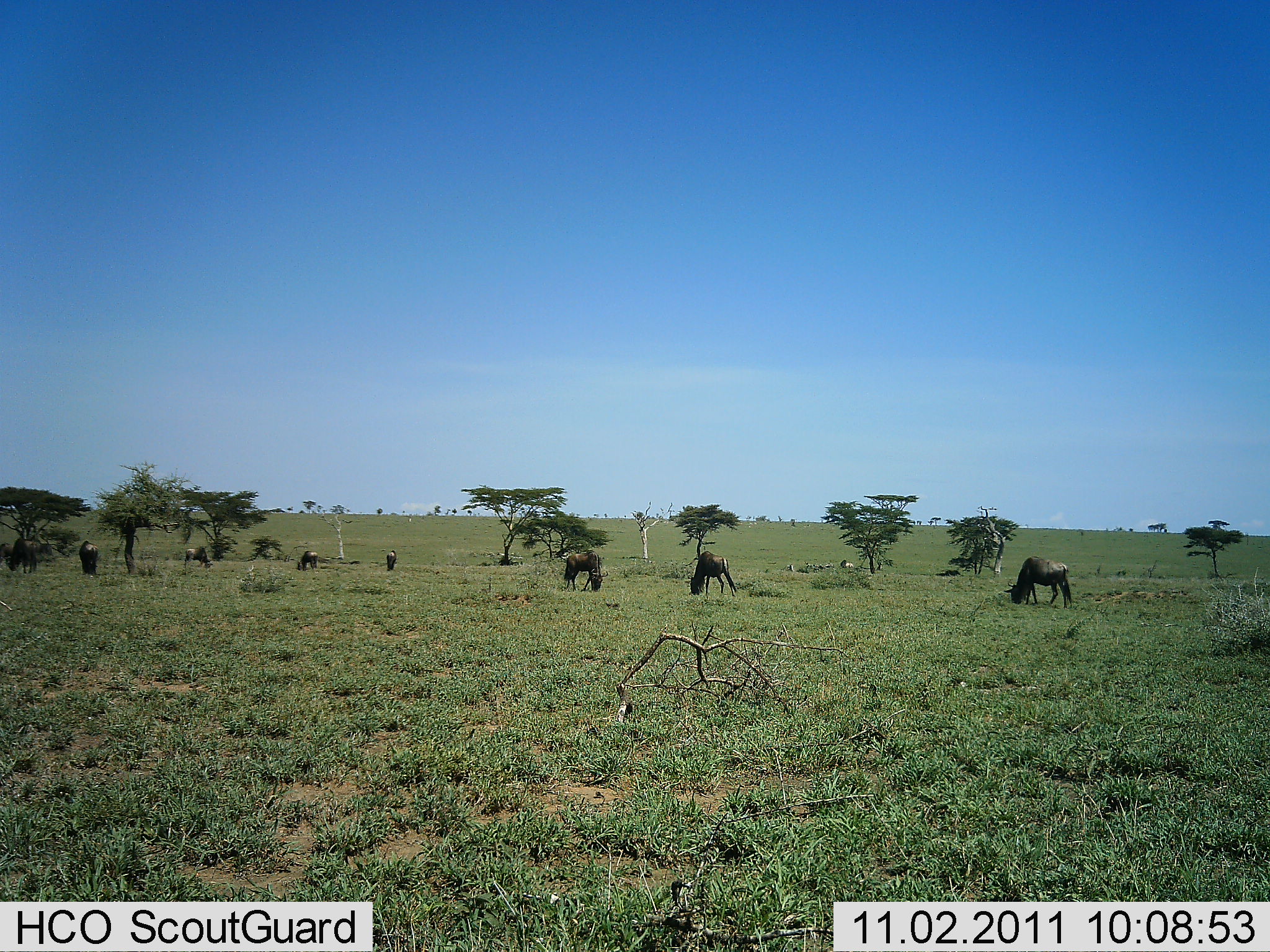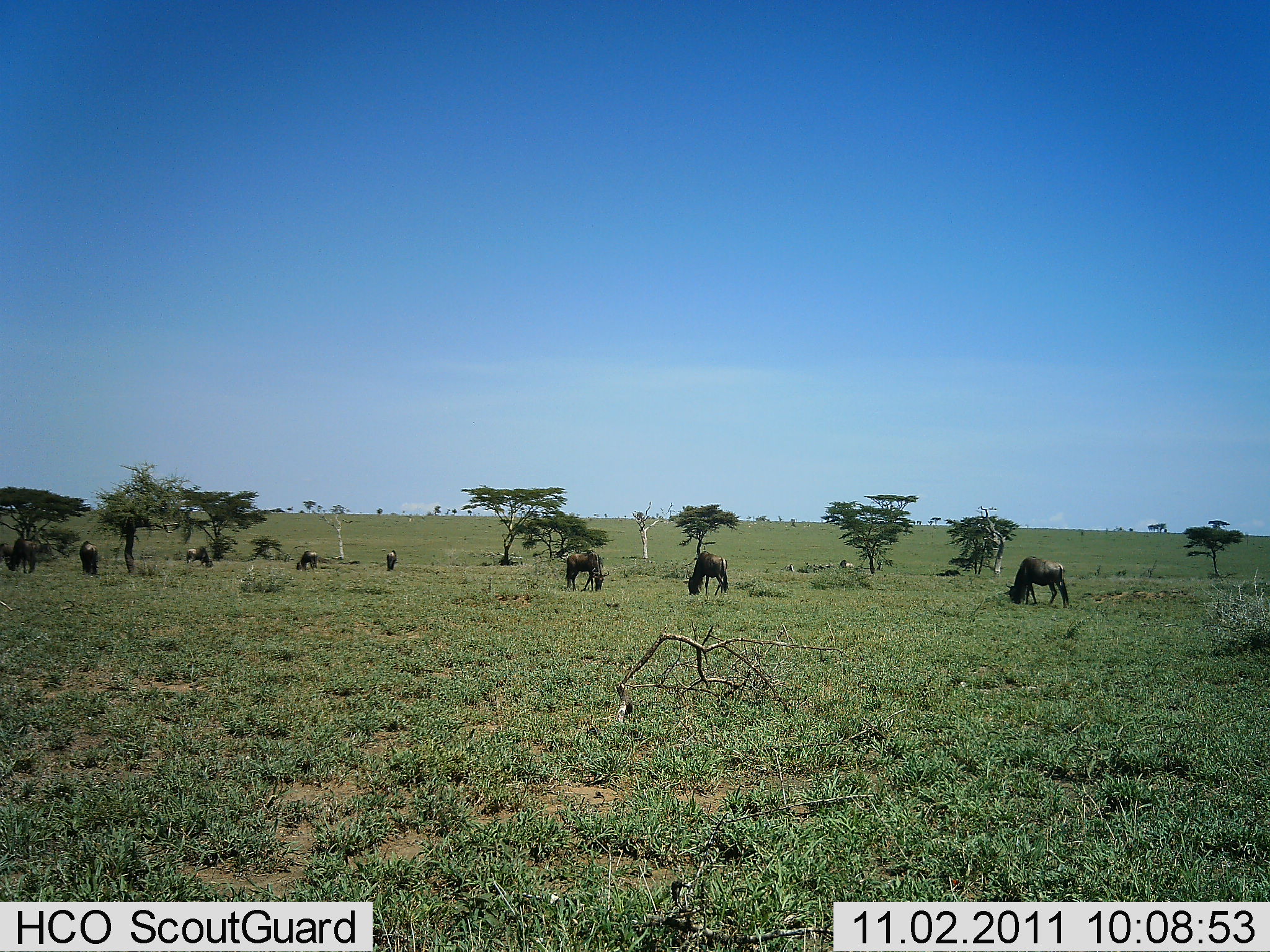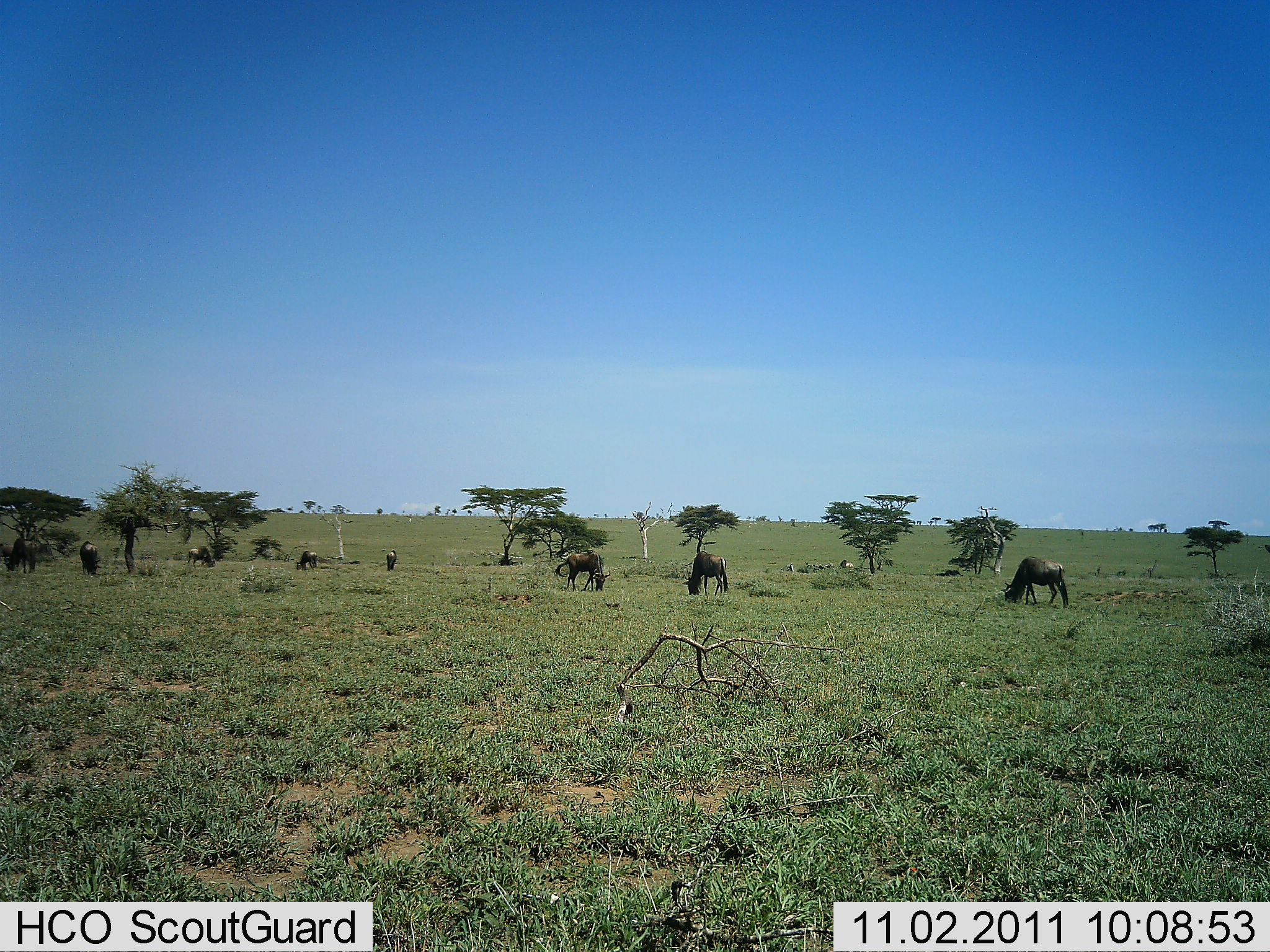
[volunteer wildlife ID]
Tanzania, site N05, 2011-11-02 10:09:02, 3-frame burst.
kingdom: Animalia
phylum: Chordata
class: Mammalia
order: Artiodactyla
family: Bovidae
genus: Connochaetes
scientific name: Connochaetes taurinus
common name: blue wildebeest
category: wildebeest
Wildebeest (blue wildebeest) (Connochaetes taurinus), count 8. Behavior (volunteer vote fractions): standing 8%, resting 0%, moving 15%, interacting 0%. Young present (vote fraction): 0%. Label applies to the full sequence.